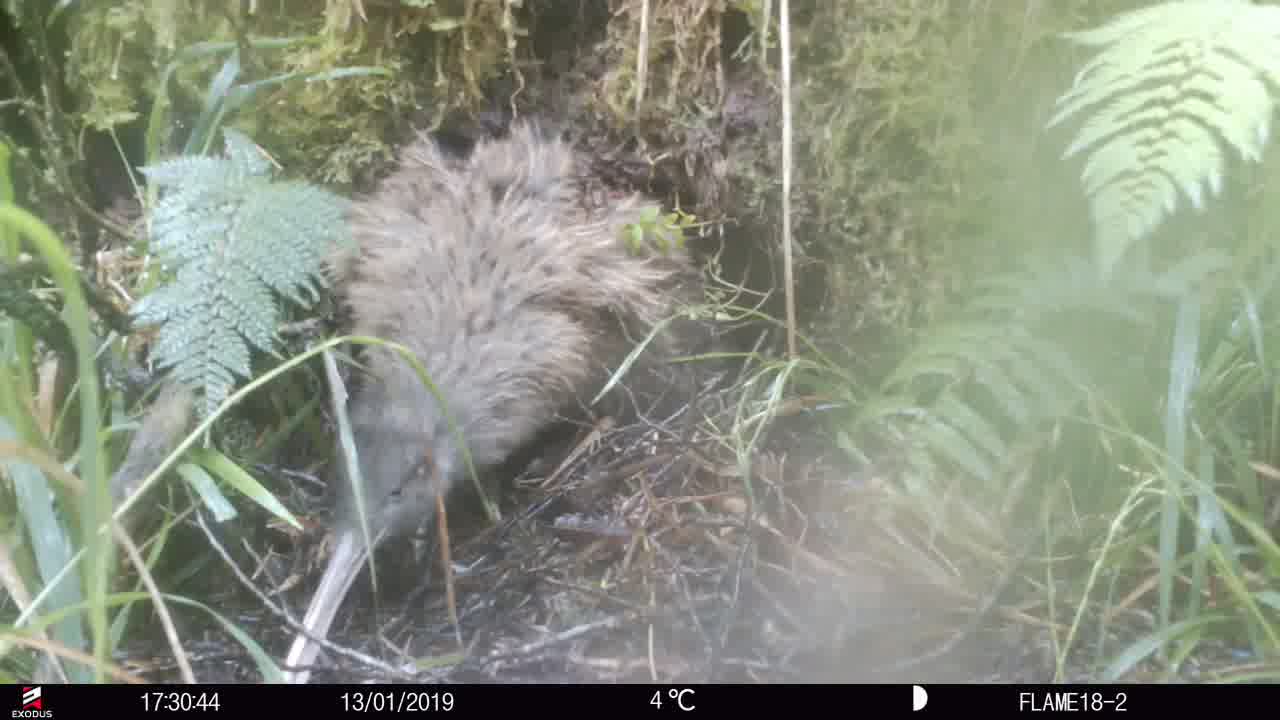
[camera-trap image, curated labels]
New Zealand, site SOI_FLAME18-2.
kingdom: Animalia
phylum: Chordata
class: Aves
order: Apterygiformes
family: Apterygidae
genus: Apteryx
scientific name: Apteryx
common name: kiwi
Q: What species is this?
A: Kiwi (Apteryx).